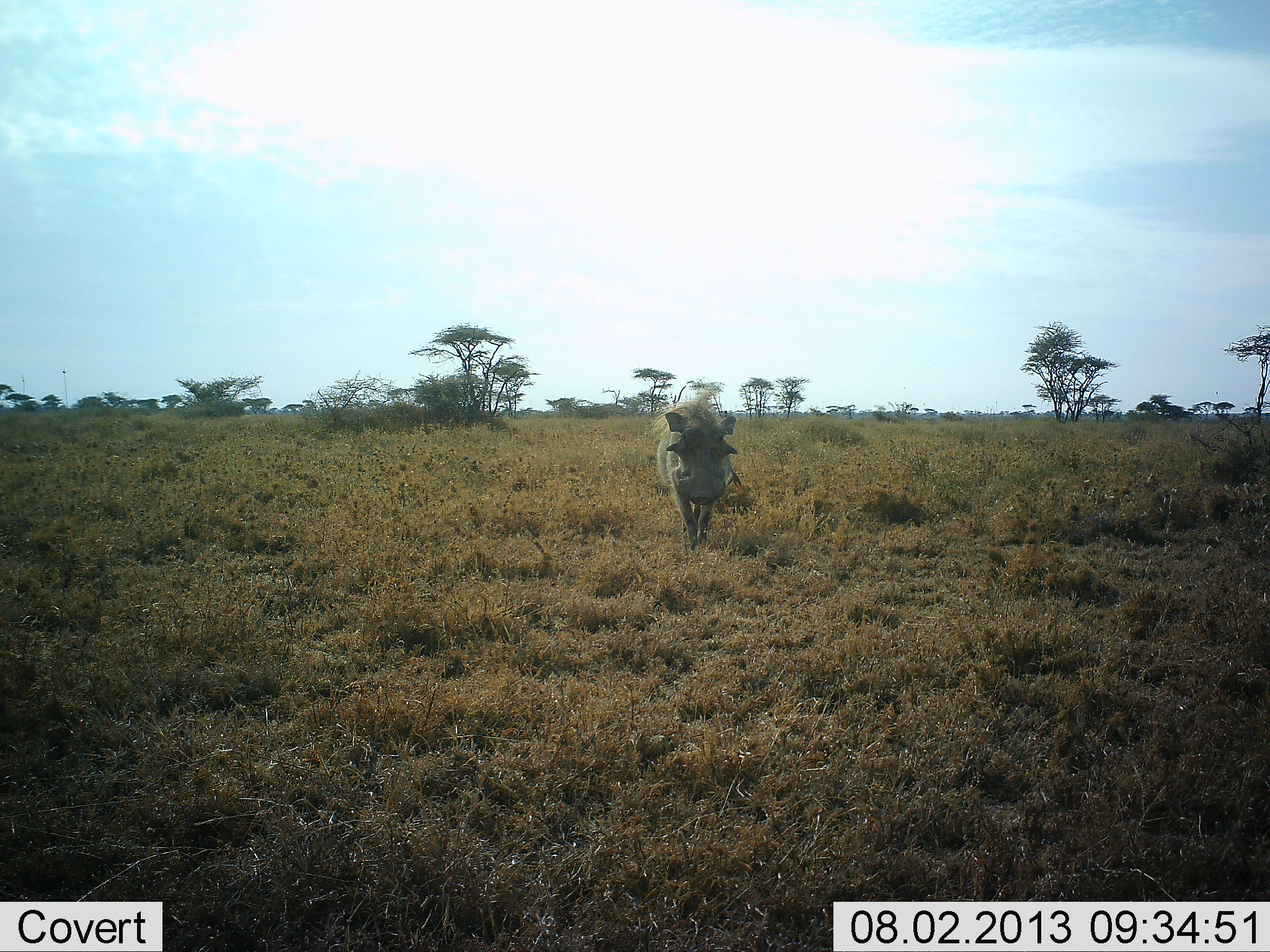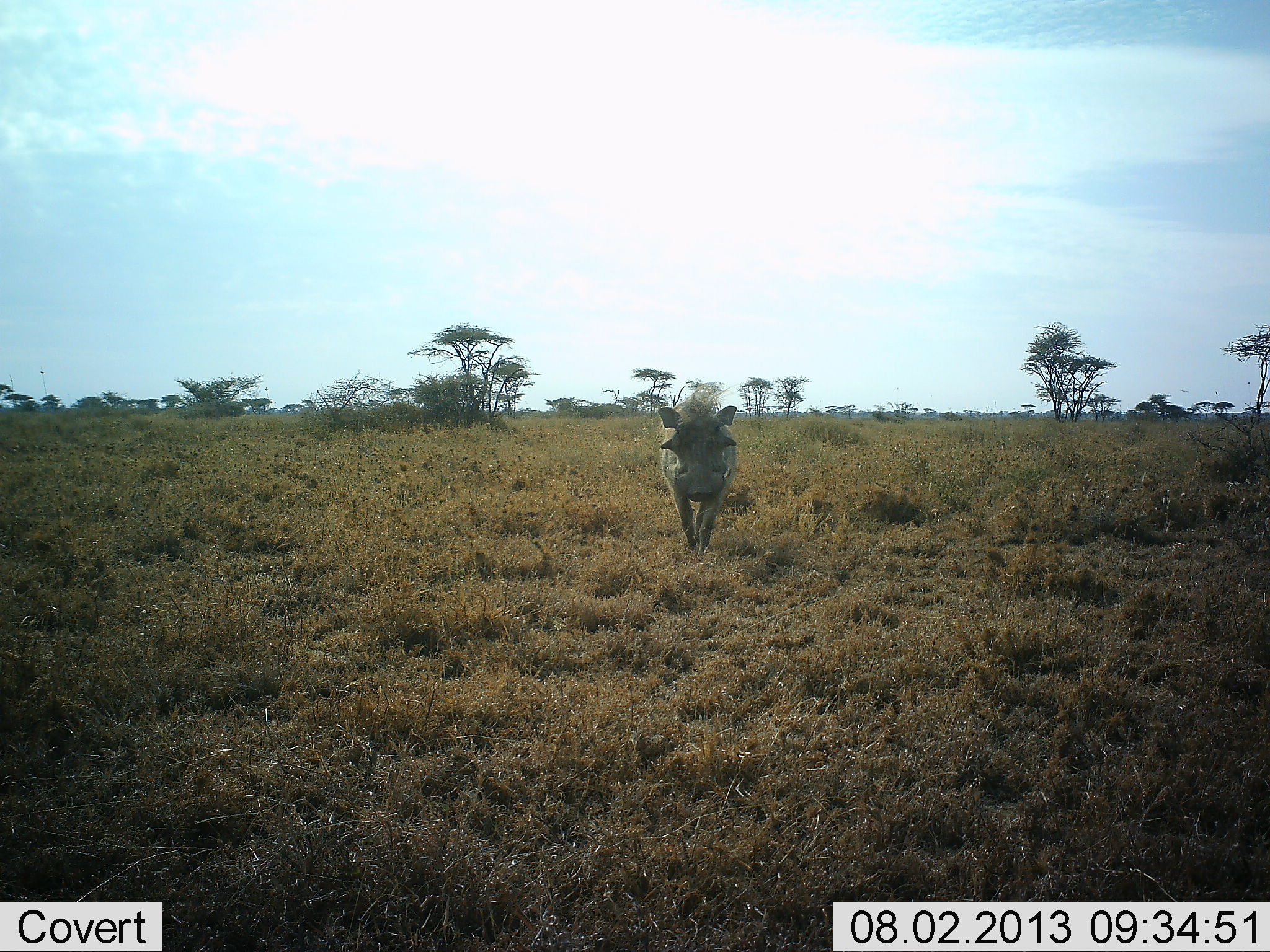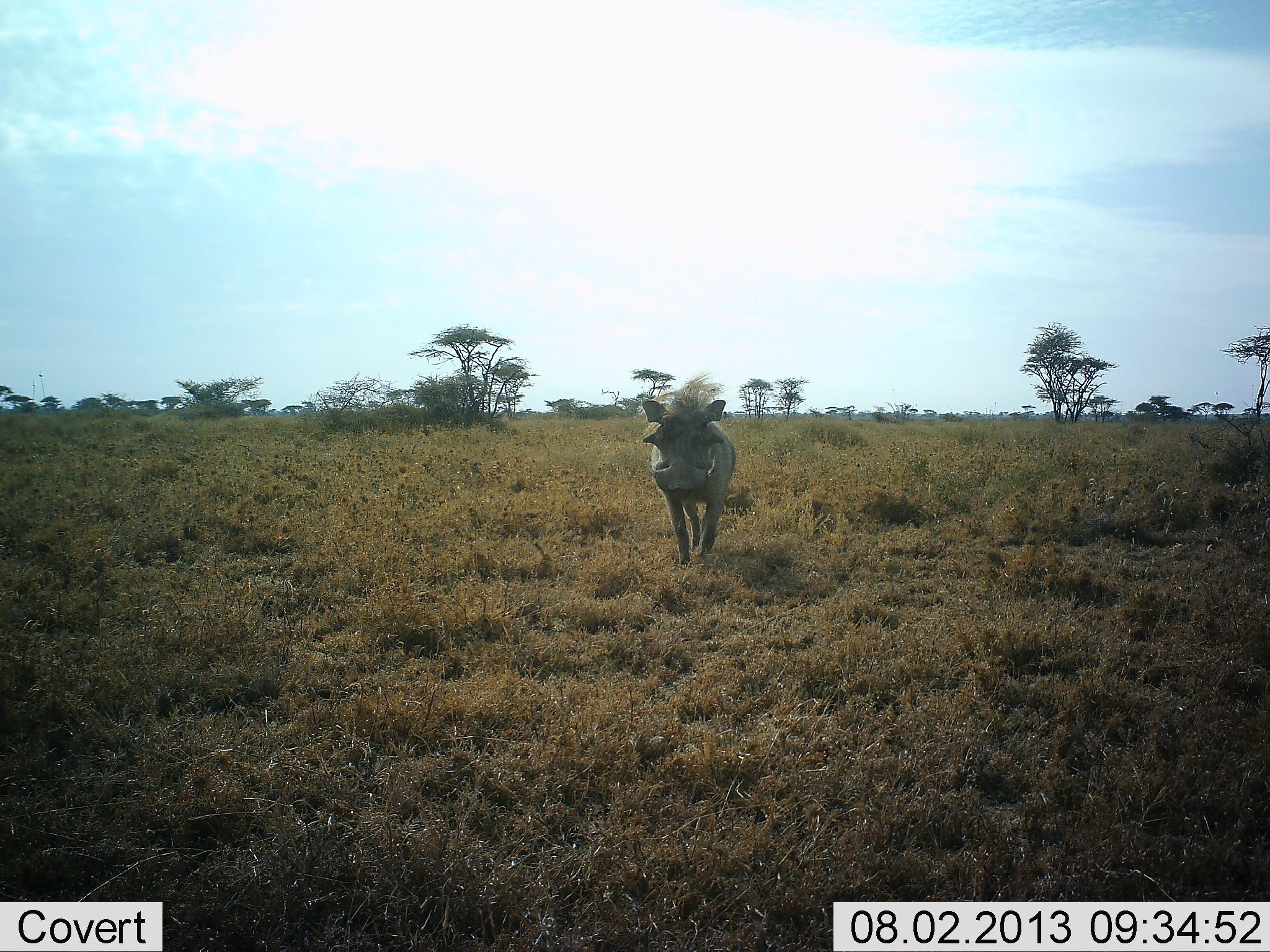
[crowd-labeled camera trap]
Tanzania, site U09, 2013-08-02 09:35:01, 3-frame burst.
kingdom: Animalia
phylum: Chordata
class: Mammalia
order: Artiodactyla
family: Suidae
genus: Phacochoerus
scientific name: Phacochoerus africanus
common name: warthog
Warthog (Phacochoerus africanus), count 1. Behavior (volunteer vote fractions): standing 0%, resting 0%, moving 100%, interacting 0%. Young present (vote fraction): 0%. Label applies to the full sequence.